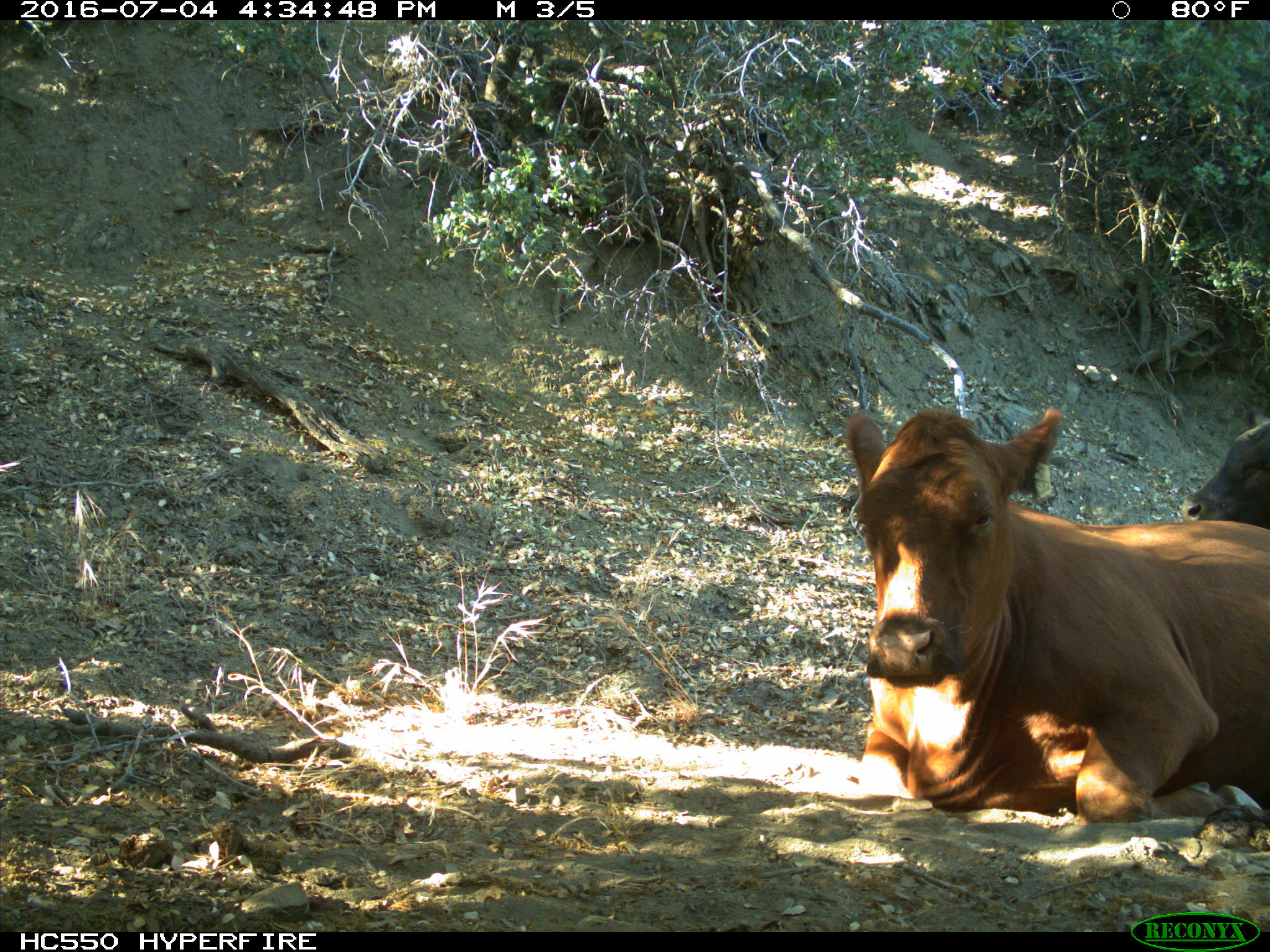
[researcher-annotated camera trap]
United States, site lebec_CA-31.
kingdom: Animalia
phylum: Chordata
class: Mammalia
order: Artiodactyla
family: Bovidae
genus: Bos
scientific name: Bos taurus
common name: domestic cow